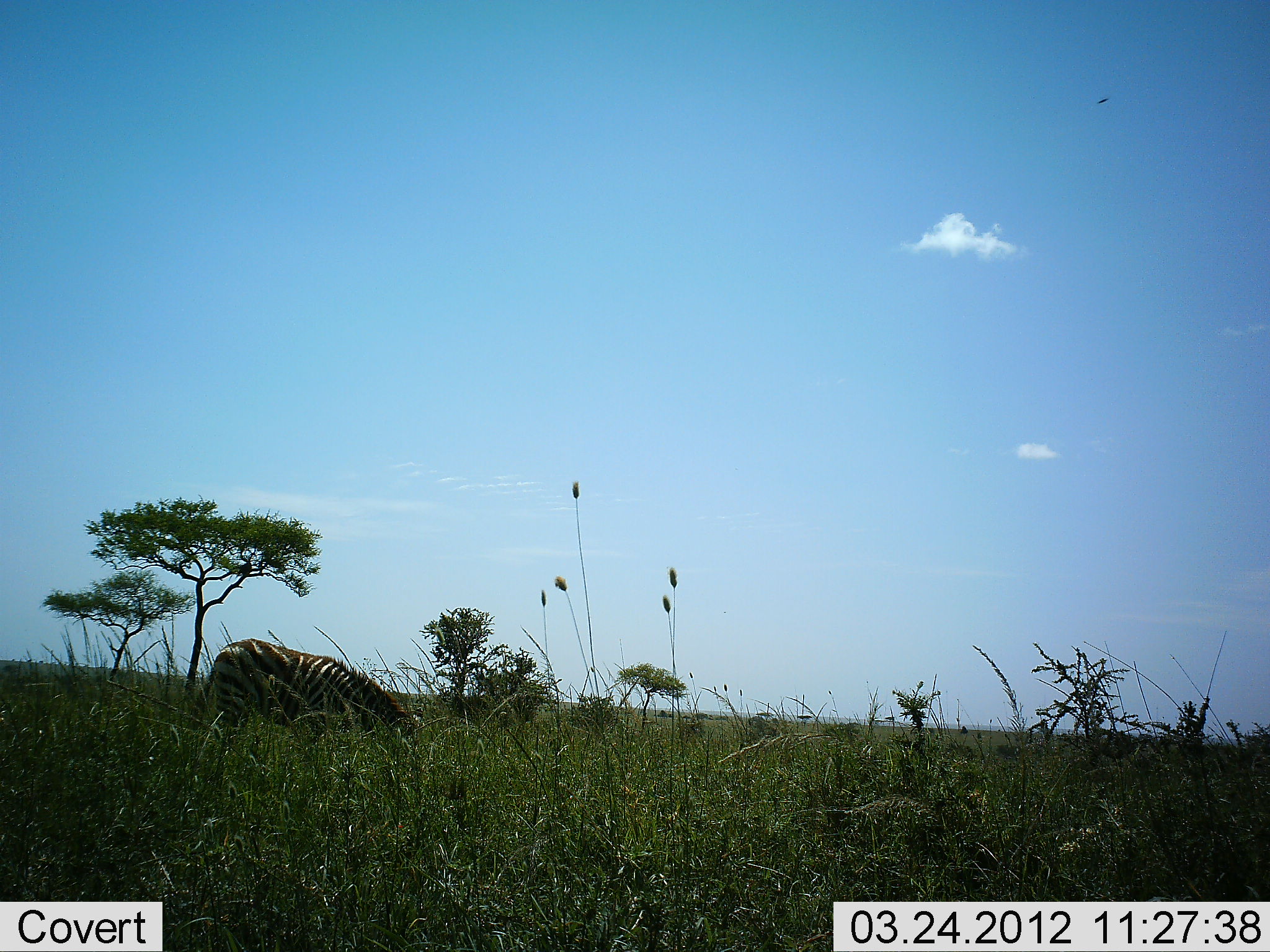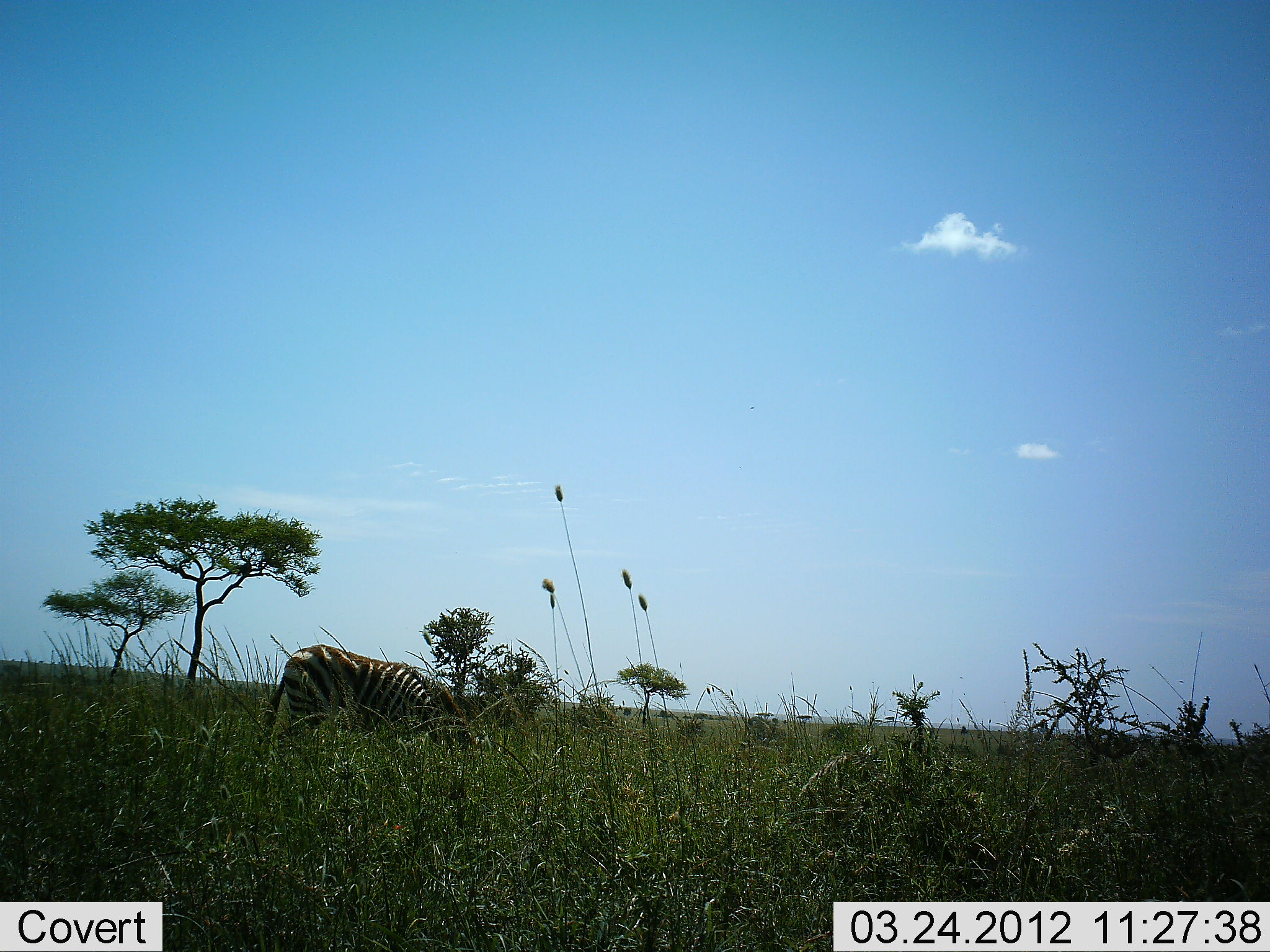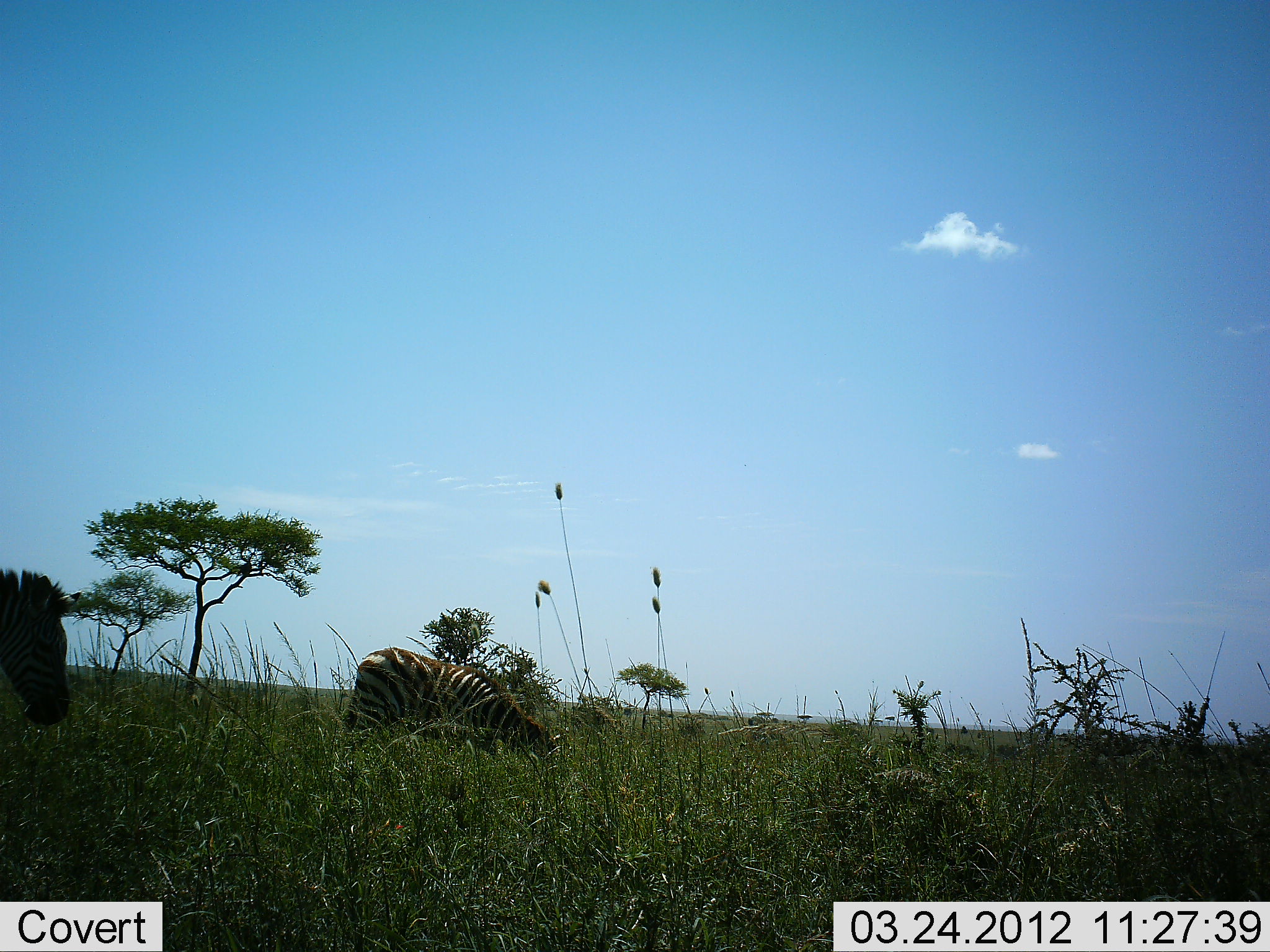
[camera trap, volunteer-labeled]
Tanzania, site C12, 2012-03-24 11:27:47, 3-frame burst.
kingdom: Animalia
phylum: Chordata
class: Mammalia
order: Perissodactyla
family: Equidae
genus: Equus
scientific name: Equus quagga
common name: plains zebra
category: zebra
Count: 2.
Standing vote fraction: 4%.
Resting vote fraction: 0%.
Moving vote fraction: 74%.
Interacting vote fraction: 0%.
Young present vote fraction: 13%.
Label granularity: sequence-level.